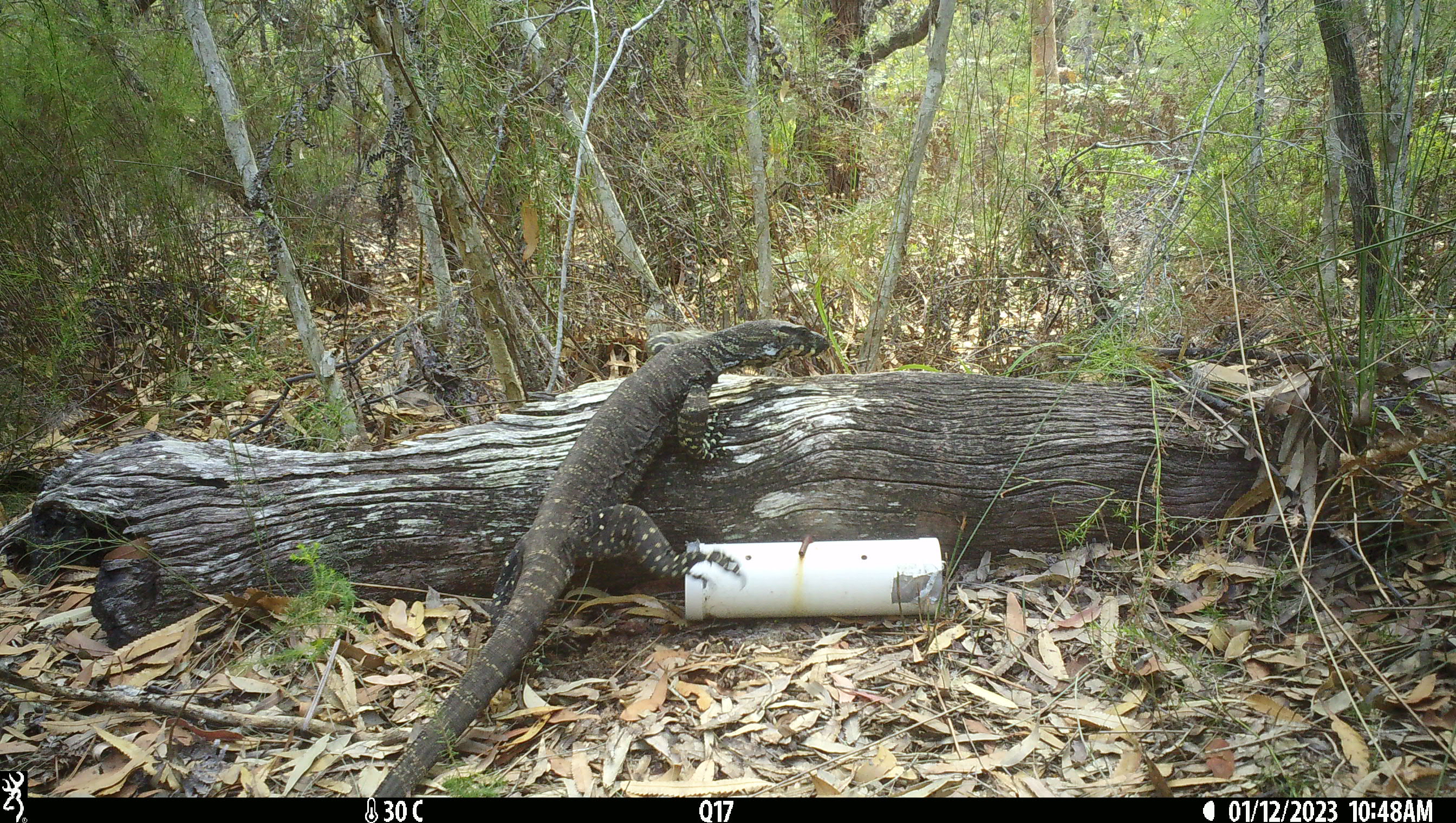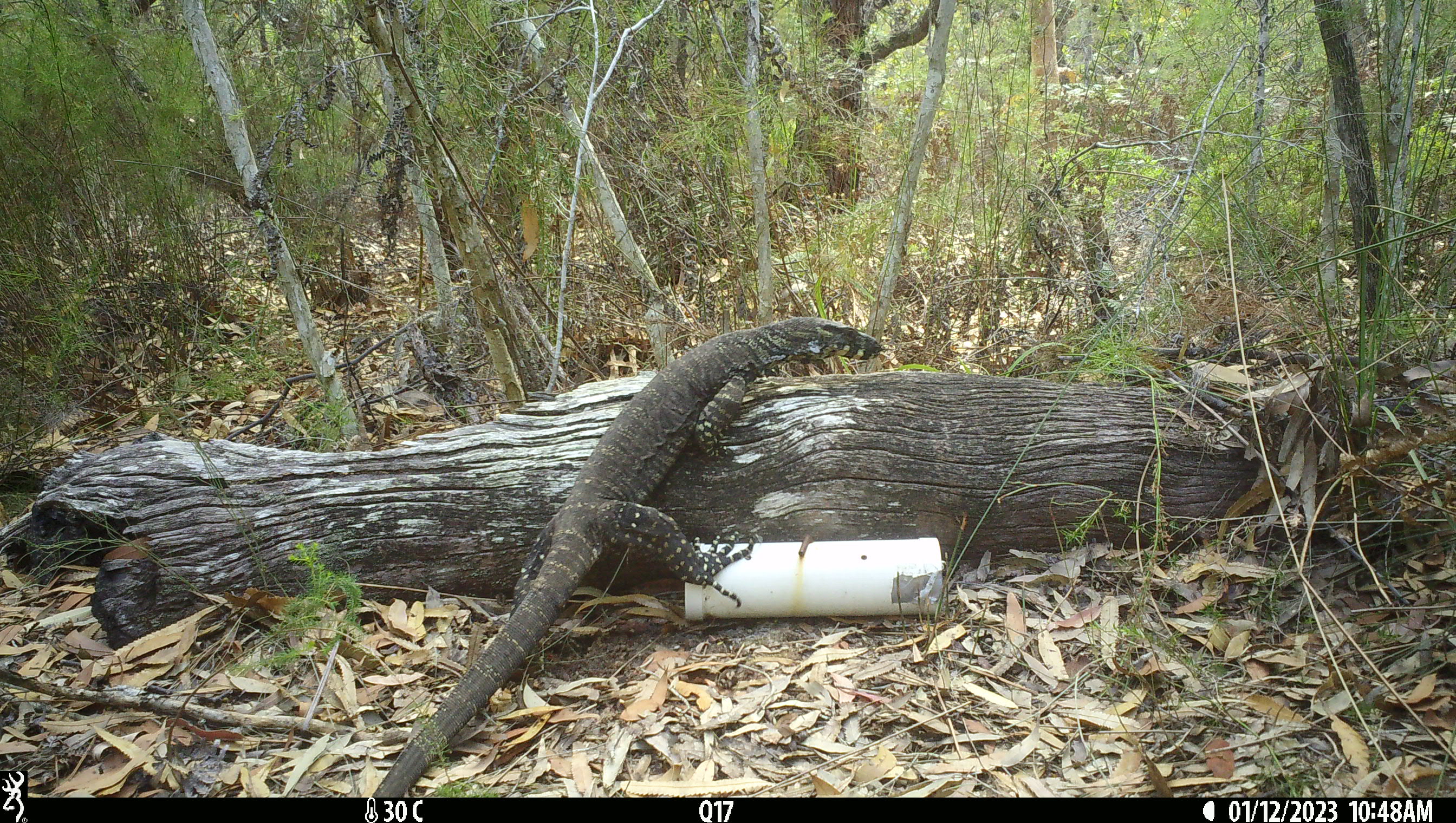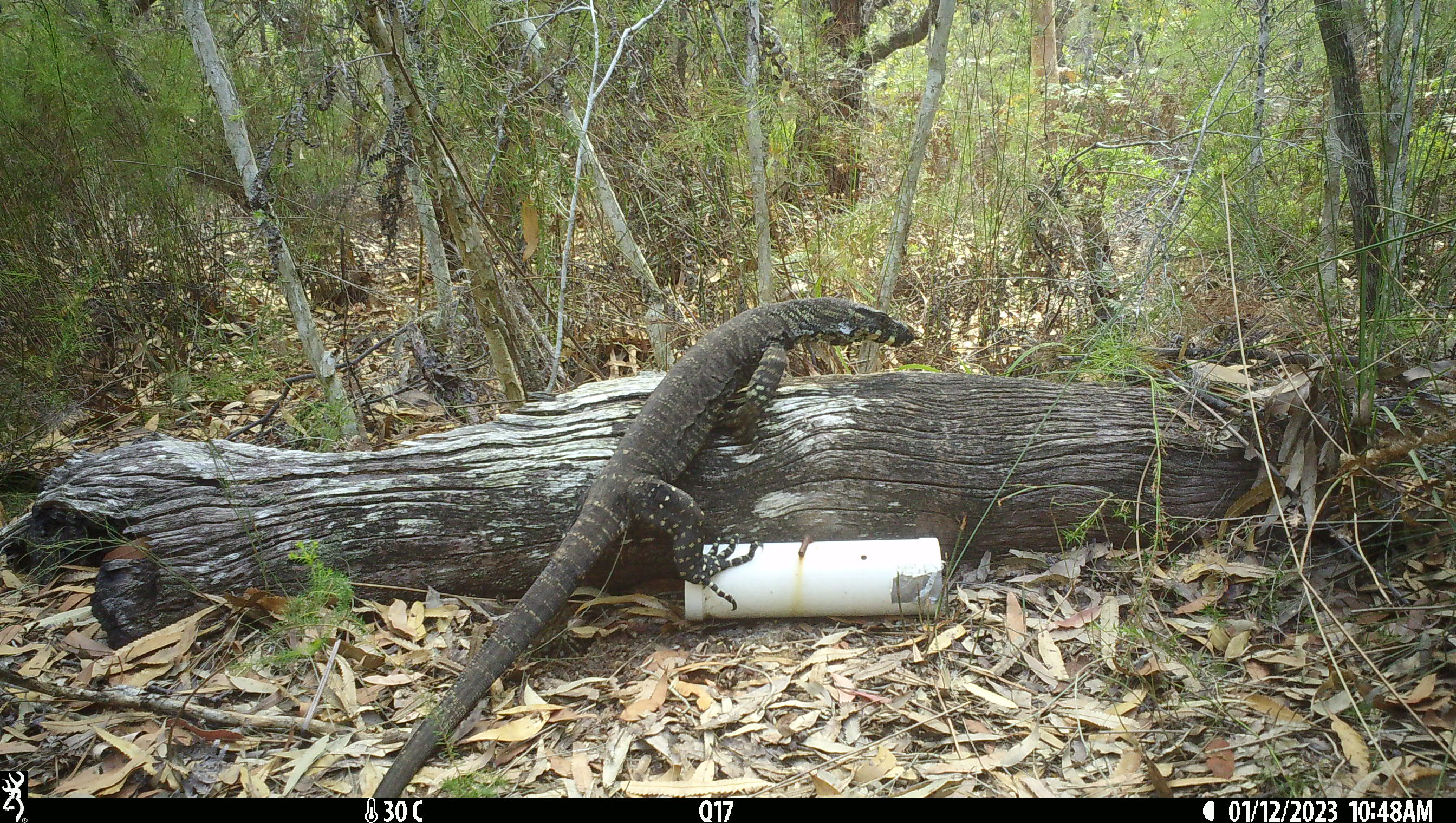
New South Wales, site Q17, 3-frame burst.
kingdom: Animalia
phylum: Chordata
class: Reptilia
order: Squamata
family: Varanidae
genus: Varanus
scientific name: Varanus varius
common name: lace monitor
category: goanna